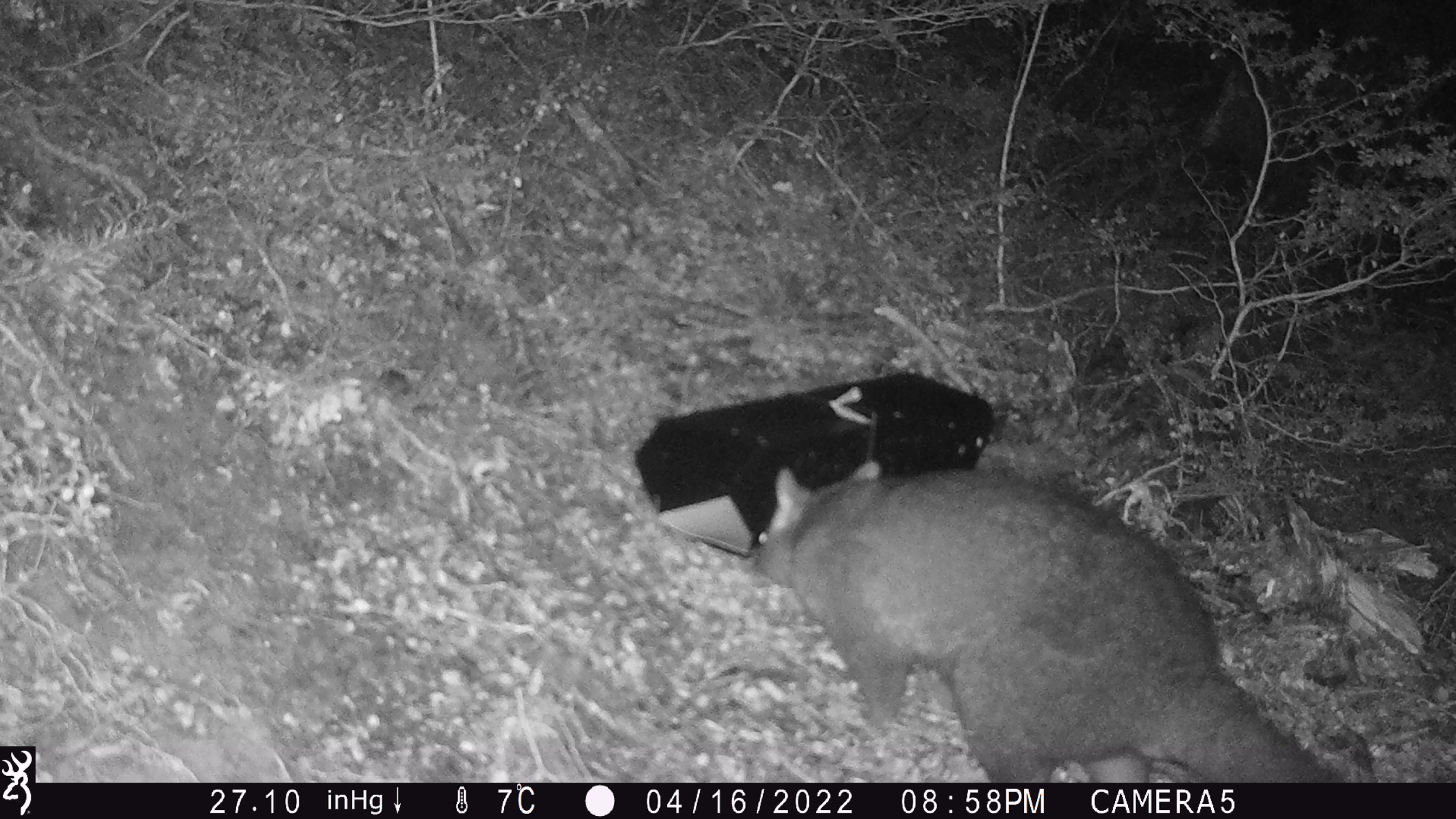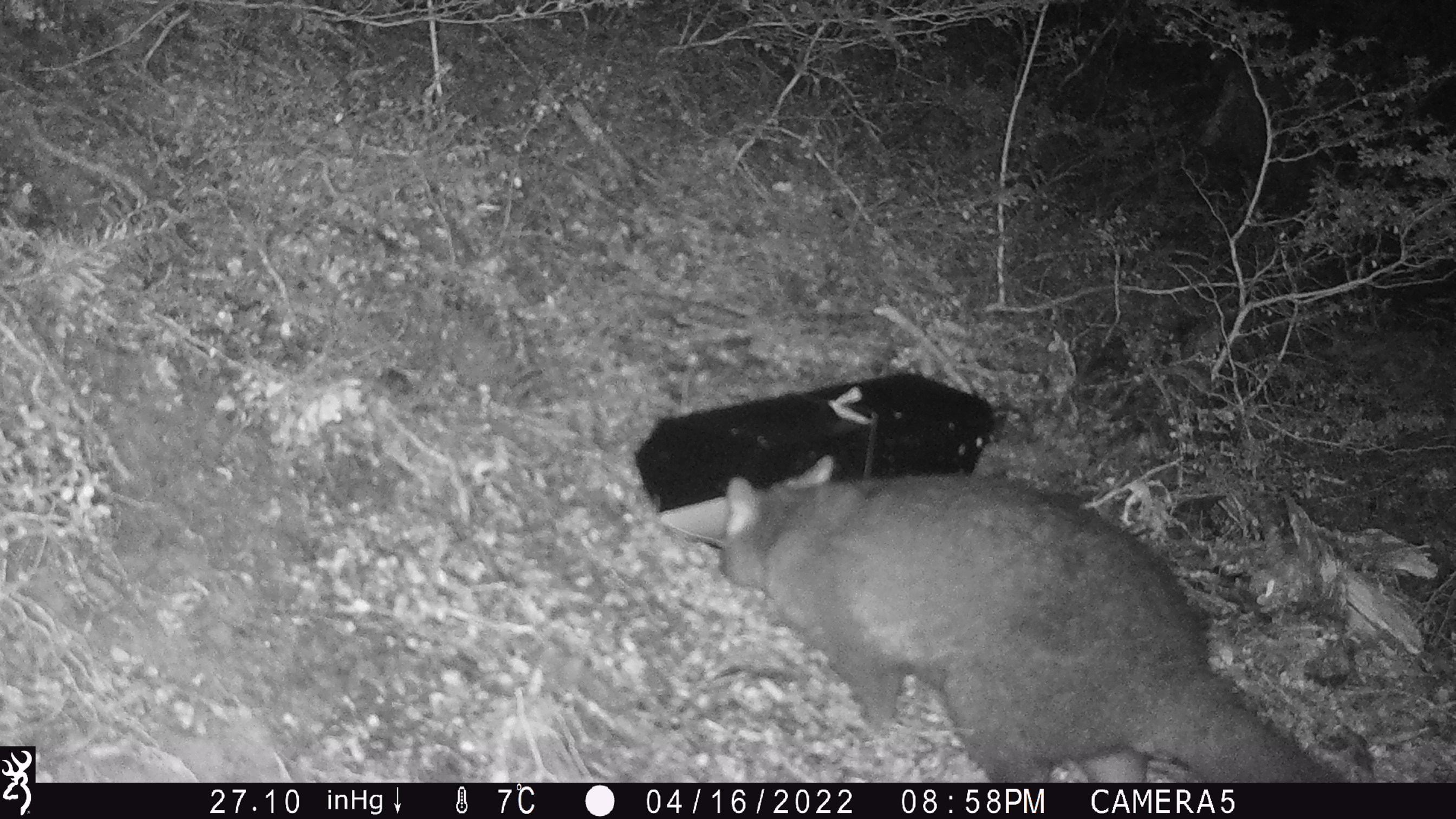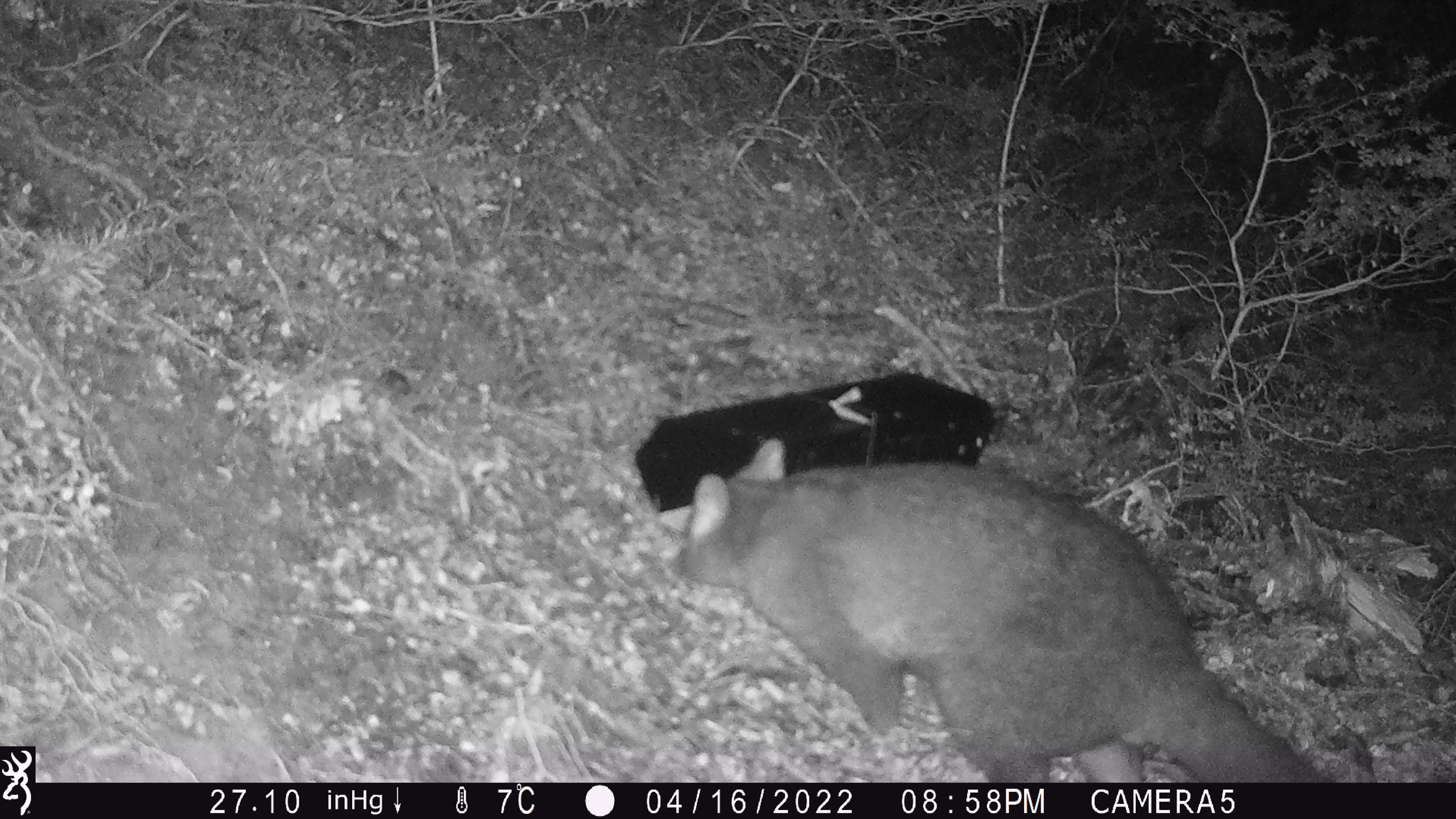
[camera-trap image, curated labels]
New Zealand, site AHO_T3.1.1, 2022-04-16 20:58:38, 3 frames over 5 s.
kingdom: Animalia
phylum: Chordata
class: Mammalia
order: Diprotodontia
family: Phalangeridae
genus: Trichosurus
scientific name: Trichosurus vulpecula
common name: common brushtail possum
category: possum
Possum (common brushtail possum) (Trichosurus vulpecula).